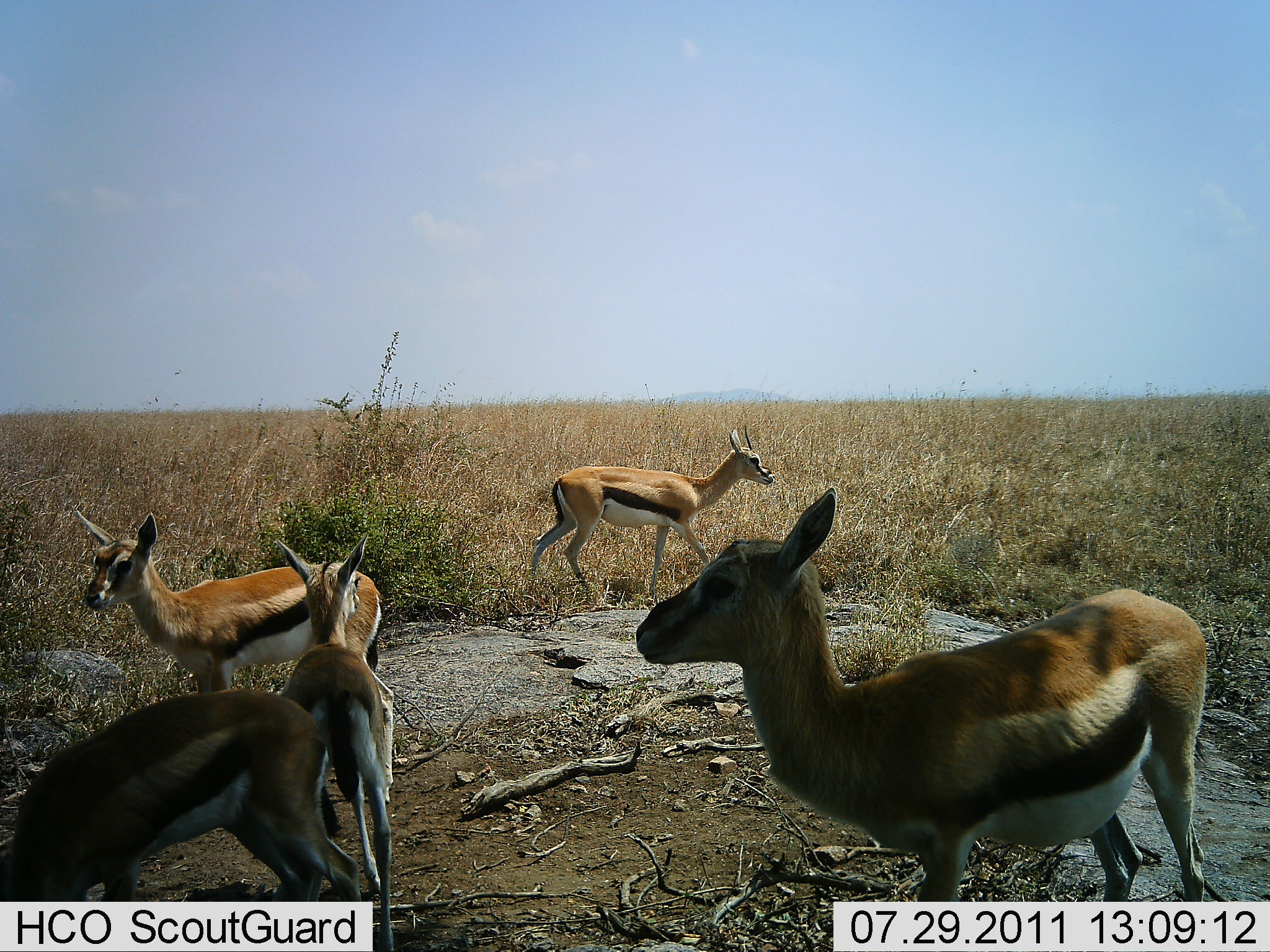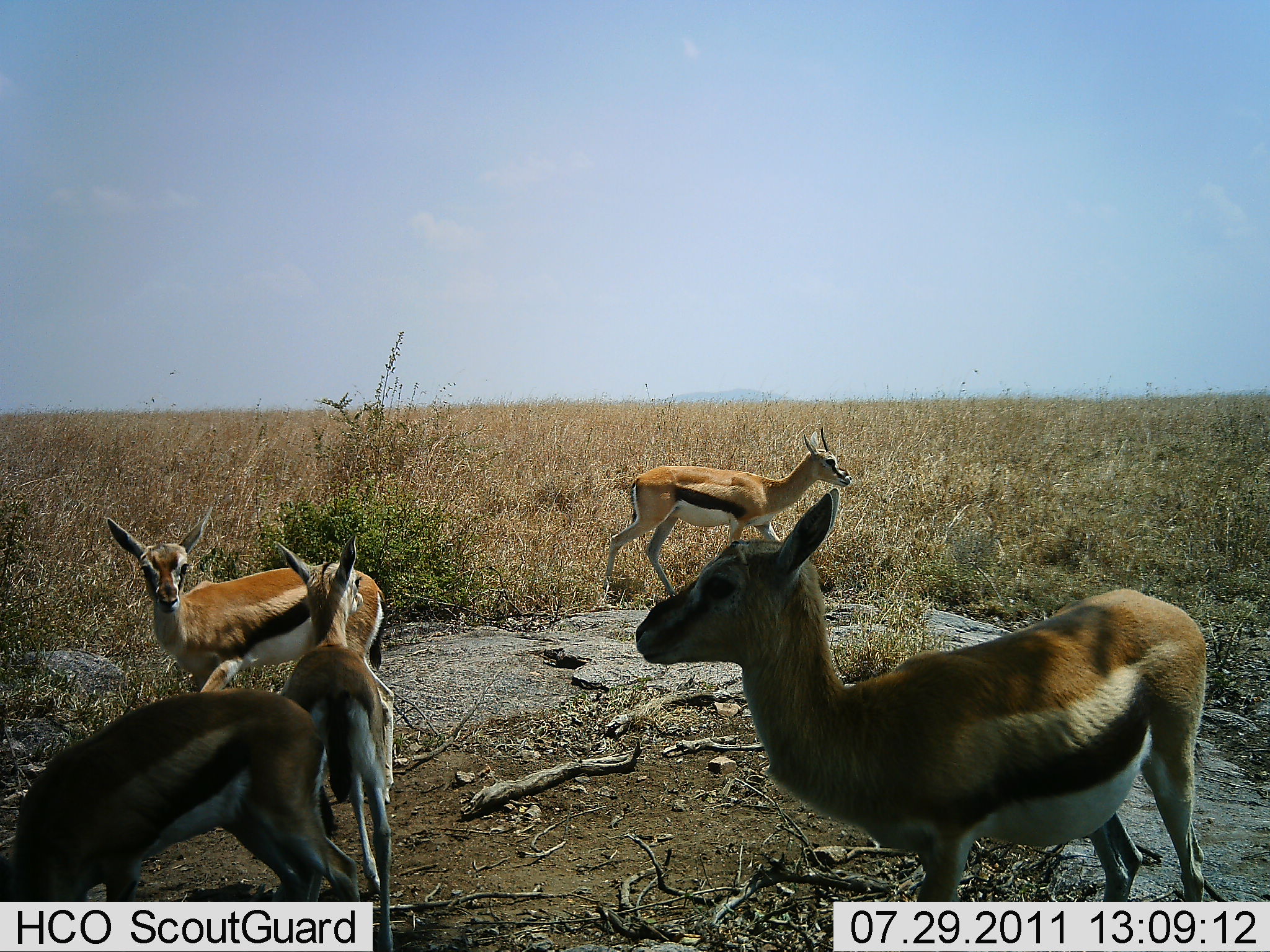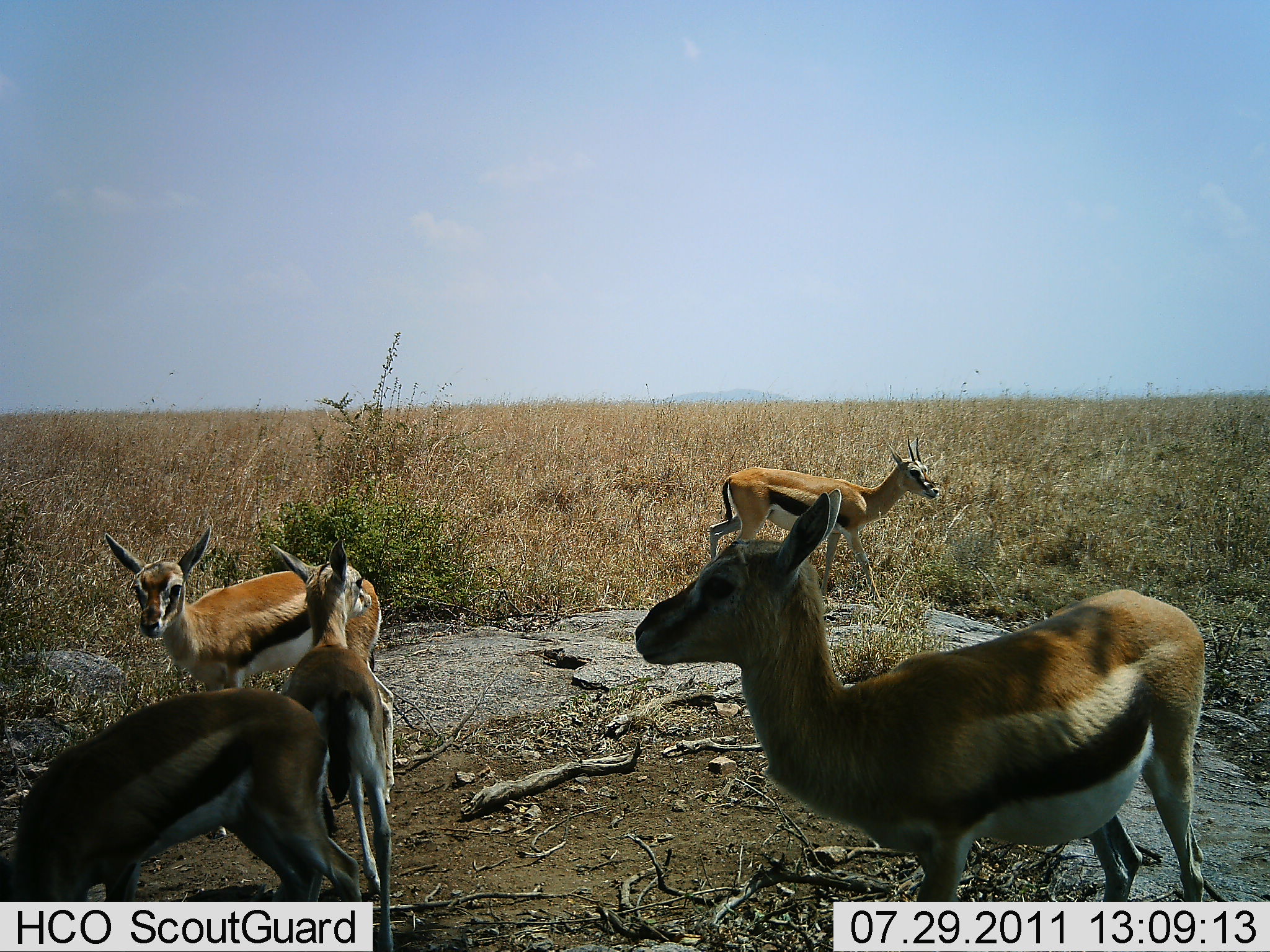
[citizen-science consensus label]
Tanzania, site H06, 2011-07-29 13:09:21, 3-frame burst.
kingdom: Animalia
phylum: Chordata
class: Mammalia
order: Artiodactyla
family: Bovidae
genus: Eudorcas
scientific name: Eudorcas thomsonii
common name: thomson's gazelle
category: gazellethomsons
Gazellethomsons (thomson's gazelle) (Eudorcas thomsonii), count 5. Behavior (volunteer vote fractions): standing 100%, resting 7%, moving 64%, interacting 0%. Young present (vote fraction): 21%. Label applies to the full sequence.